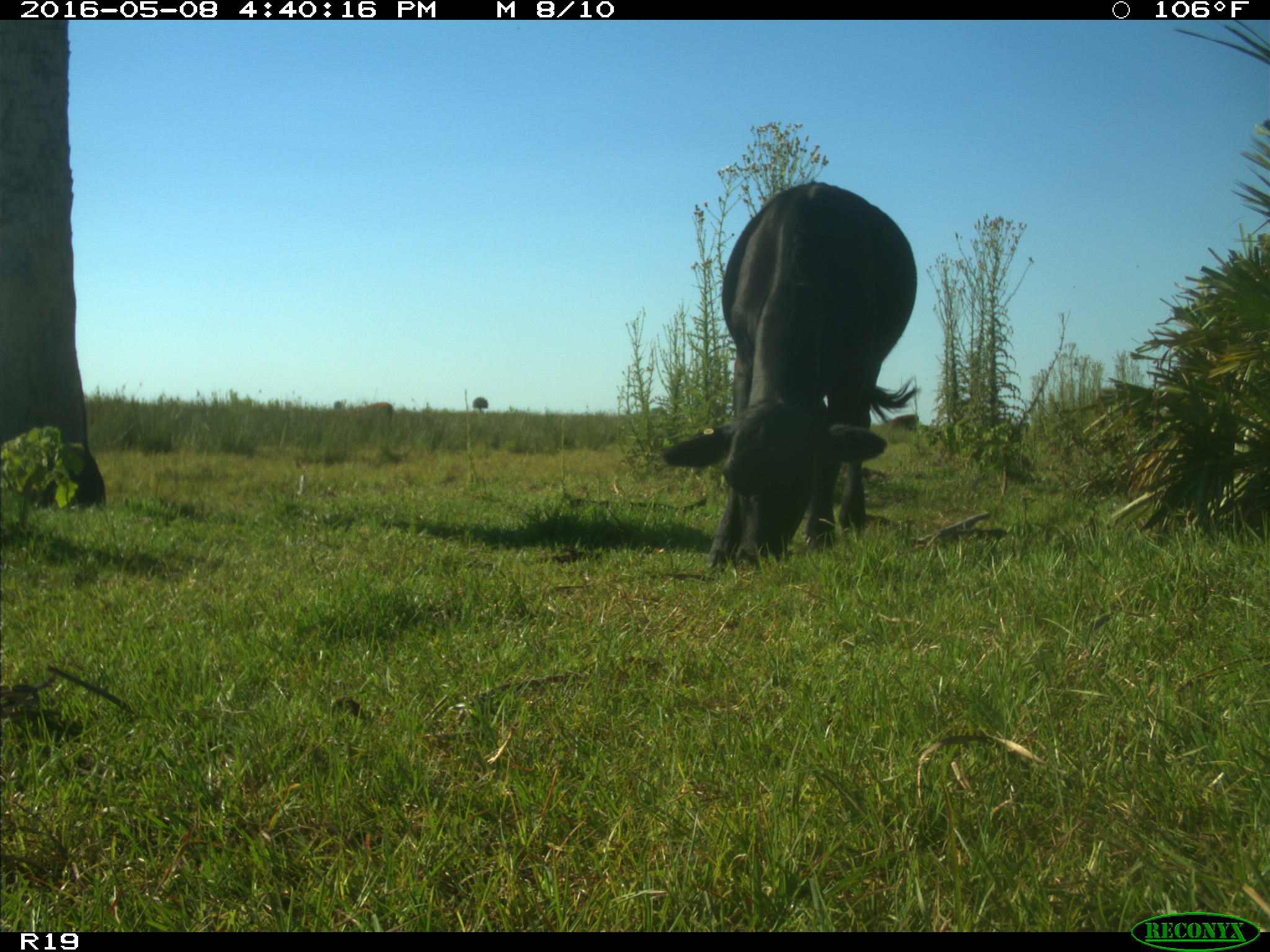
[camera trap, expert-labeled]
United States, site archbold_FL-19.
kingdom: Animalia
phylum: Chordata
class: Mammalia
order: Artiodactyla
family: Bovidae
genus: Bos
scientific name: Bos taurus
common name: domestic cow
Bos taurus (domestic cow).